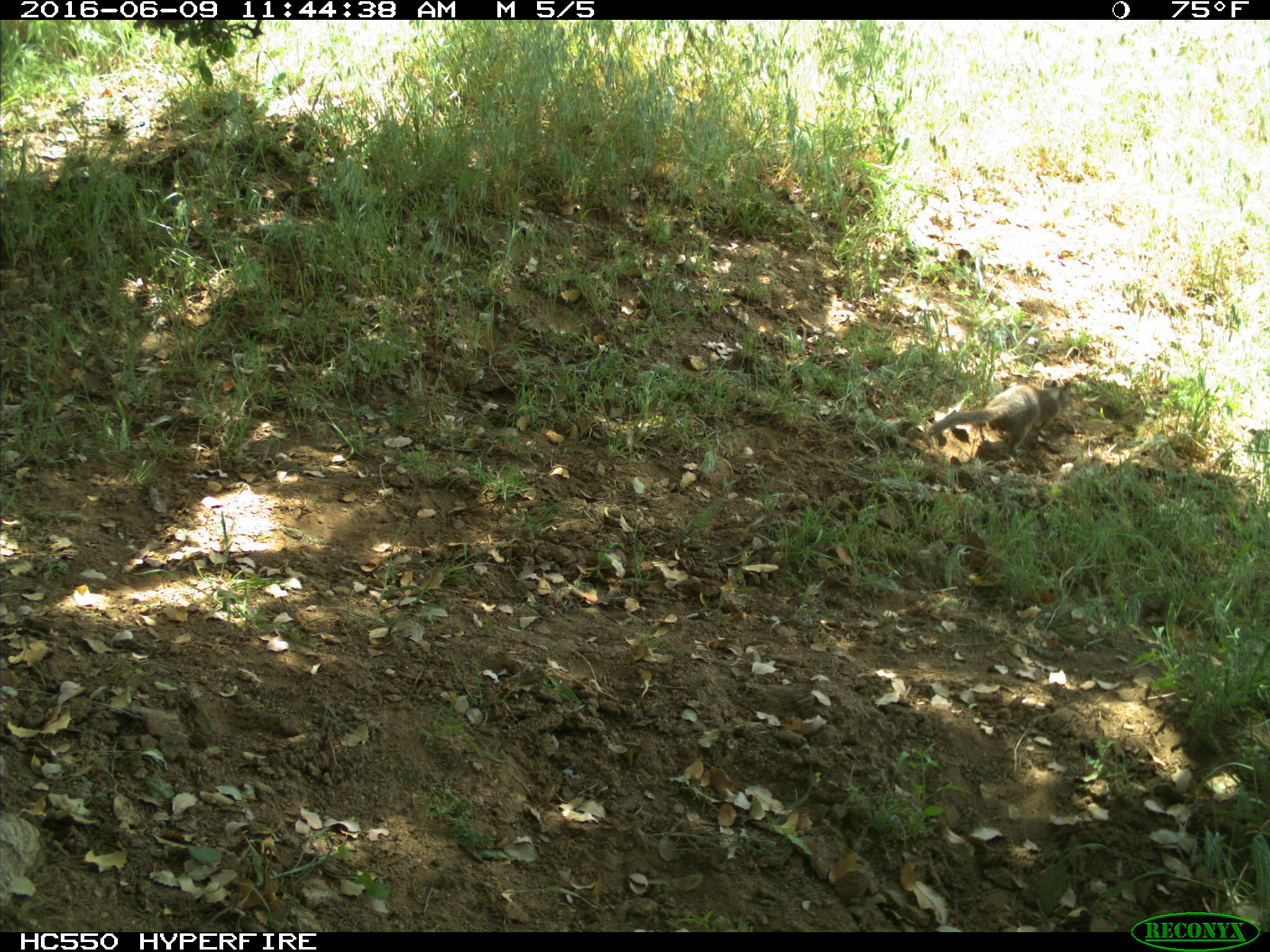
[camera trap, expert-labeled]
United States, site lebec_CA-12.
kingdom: Animalia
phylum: Chordata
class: Mammalia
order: Rodentia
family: Sciuridae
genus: Otospermophilus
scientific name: Otospermophilus beecheyi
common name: california ground squirrel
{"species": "Otospermophilus beecheyi (california ground squirrel)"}